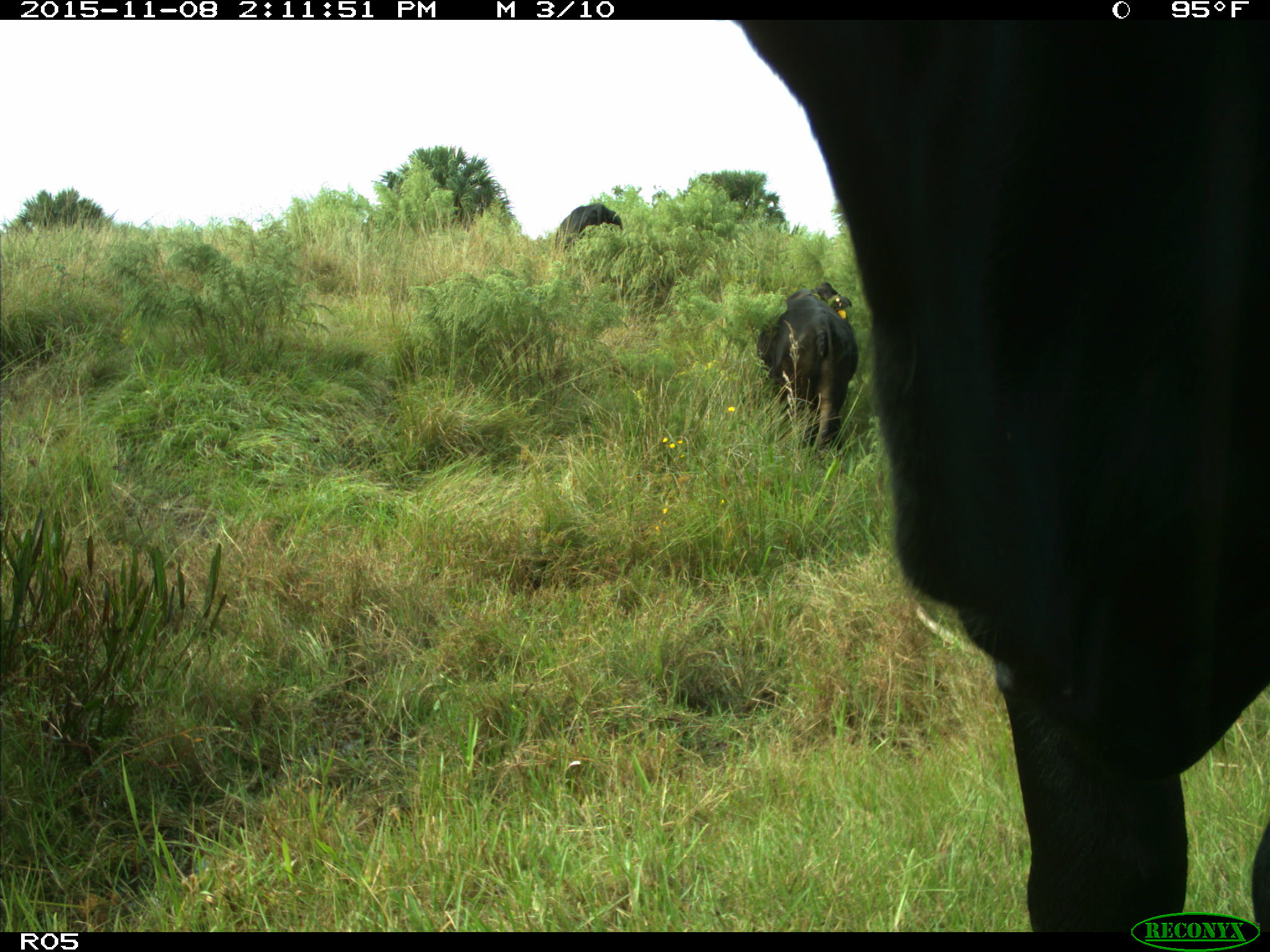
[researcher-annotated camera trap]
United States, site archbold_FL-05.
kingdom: Animalia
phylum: Chordata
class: Mammalia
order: Artiodactyla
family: Bovidae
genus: Bos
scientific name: Bos taurus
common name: domestic cow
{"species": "Bos taurus (domestic cow)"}